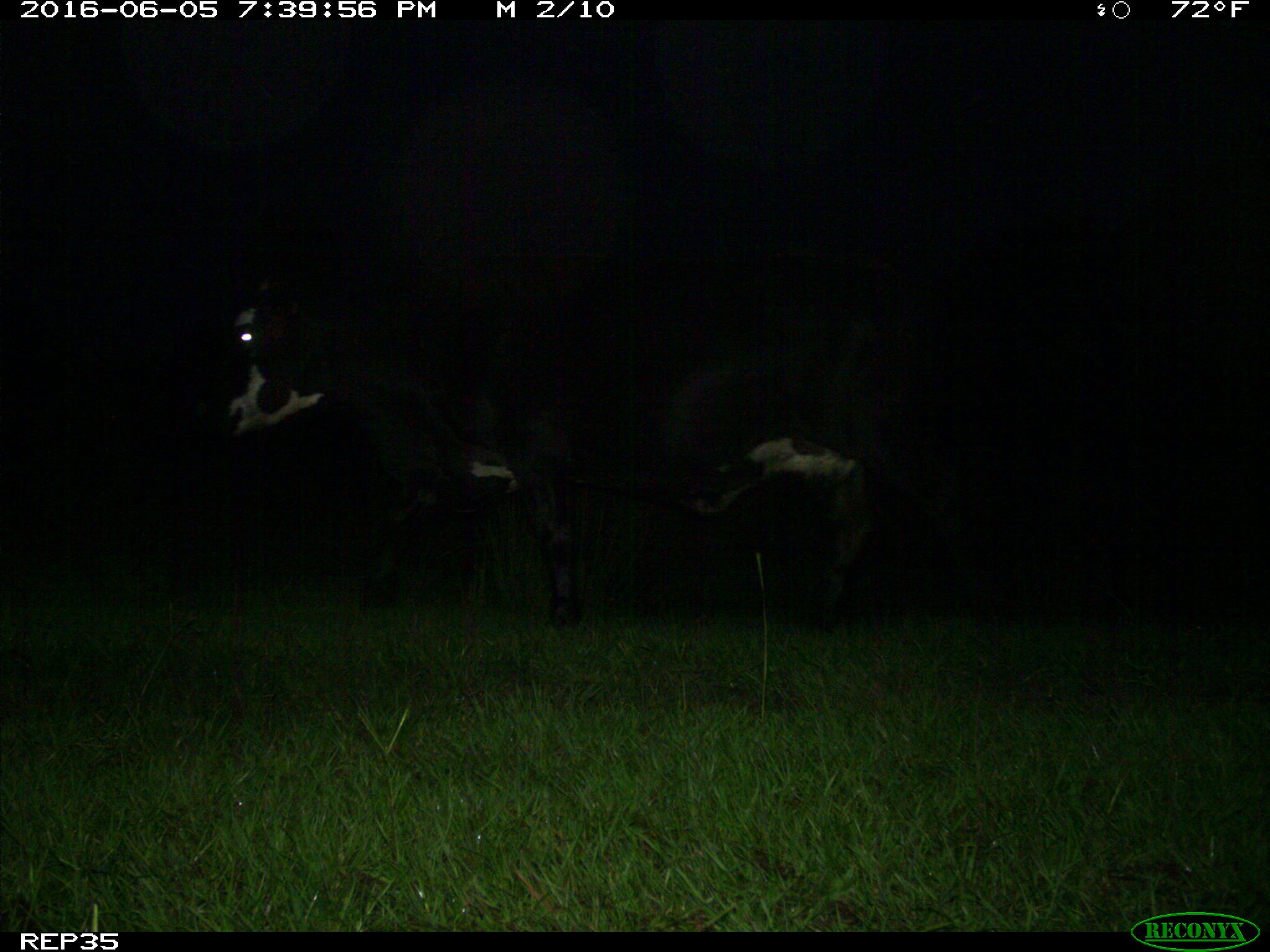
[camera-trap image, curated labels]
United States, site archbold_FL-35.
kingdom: Animalia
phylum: Chordata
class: Mammalia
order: Artiodactyla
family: Bovidae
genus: Bos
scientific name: Bos taurus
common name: domestic cow